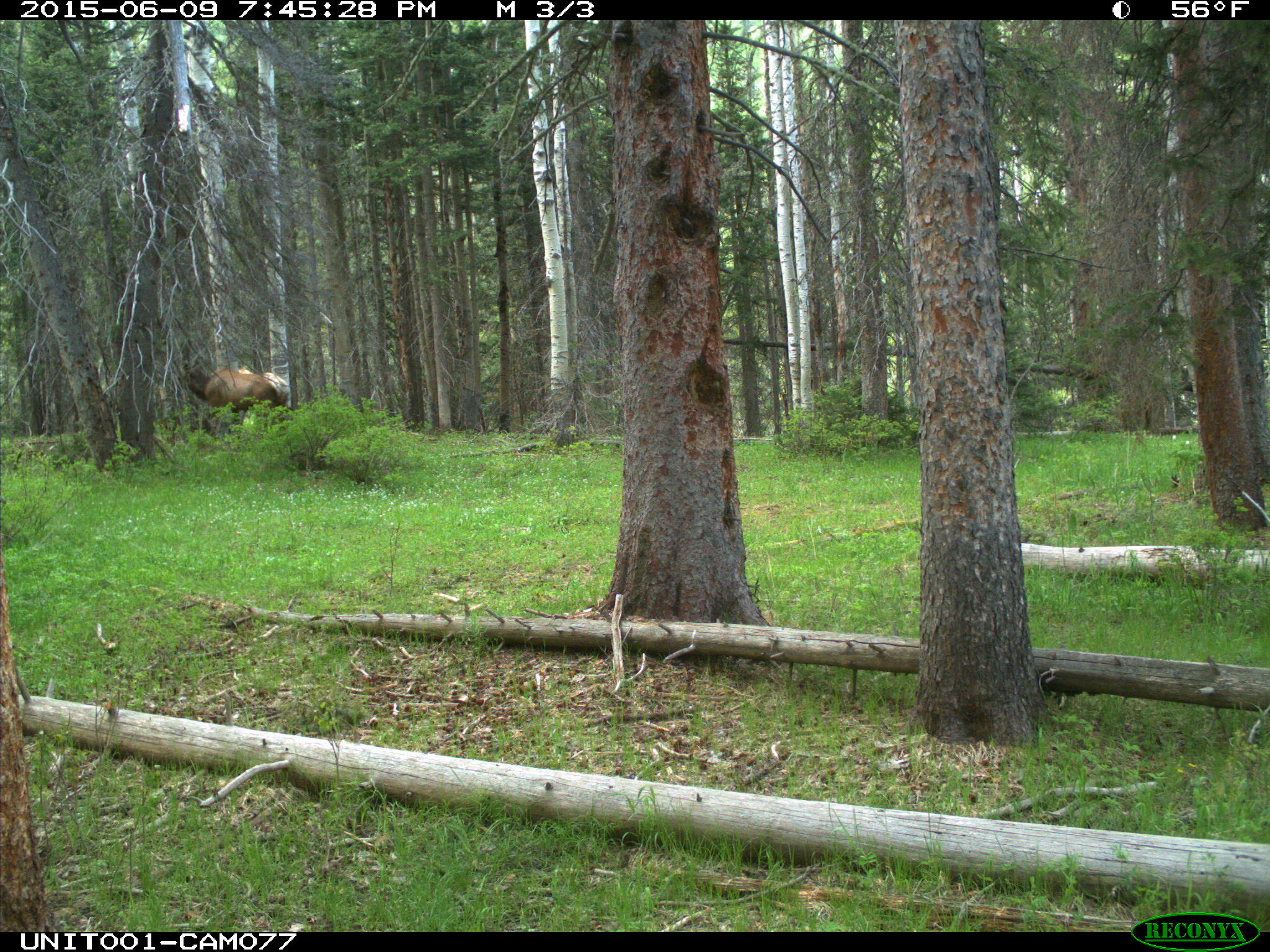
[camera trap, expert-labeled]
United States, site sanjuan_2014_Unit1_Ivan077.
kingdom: Animalia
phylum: Chordata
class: Mammalia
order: Artiodactyla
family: Cervidae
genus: Cervus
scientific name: Cervus elaphus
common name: red deer